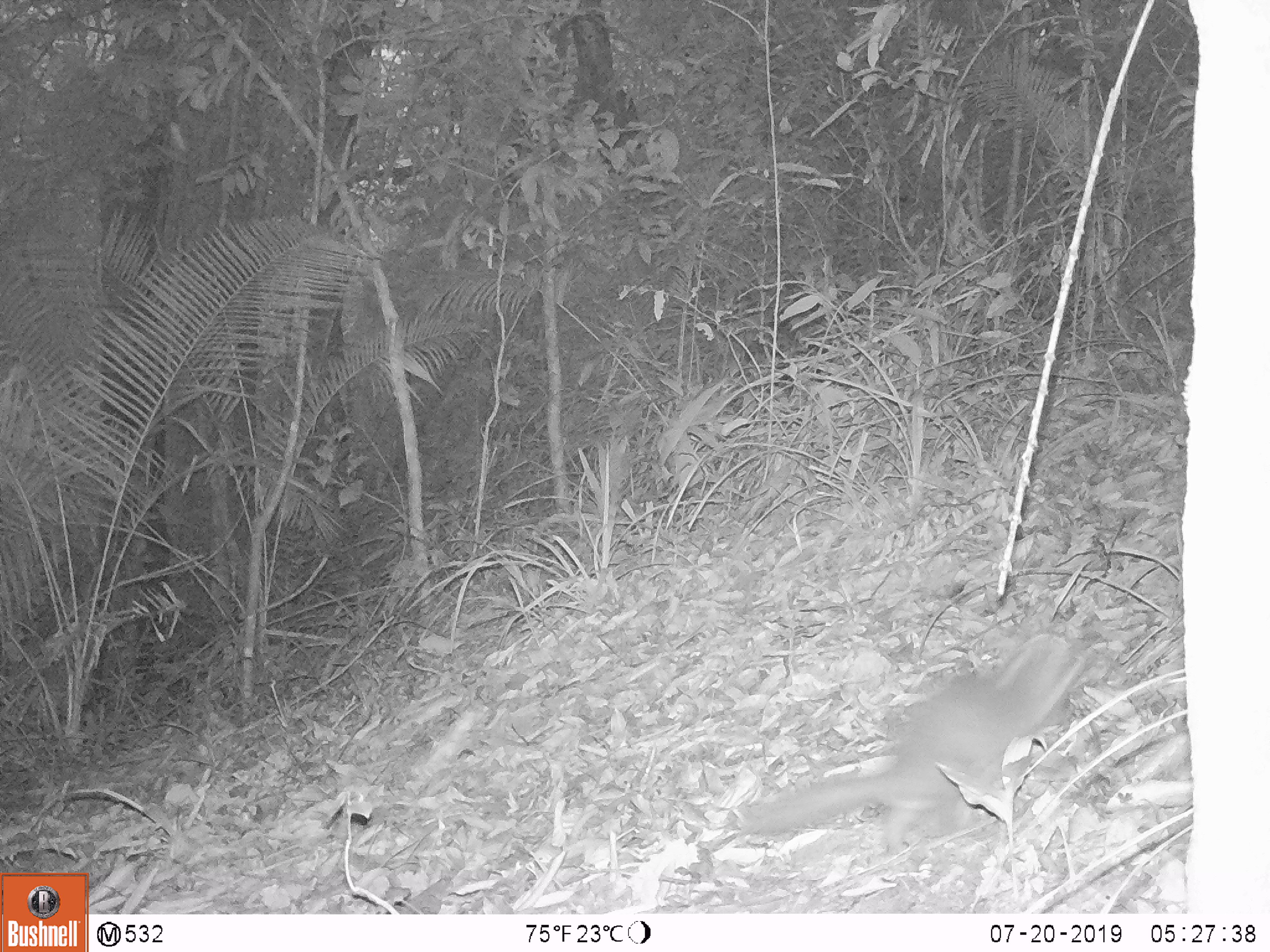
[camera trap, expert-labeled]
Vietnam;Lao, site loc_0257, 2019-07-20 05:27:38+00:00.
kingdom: Animalia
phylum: Chordata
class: Mammalia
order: Carnivora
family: Mustelidae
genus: Melogale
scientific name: Melogale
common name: ferret badger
Ferret badger (Melogale). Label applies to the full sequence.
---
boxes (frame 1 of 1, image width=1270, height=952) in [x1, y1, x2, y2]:
ferret badger: [748, 632, 1085, 858]